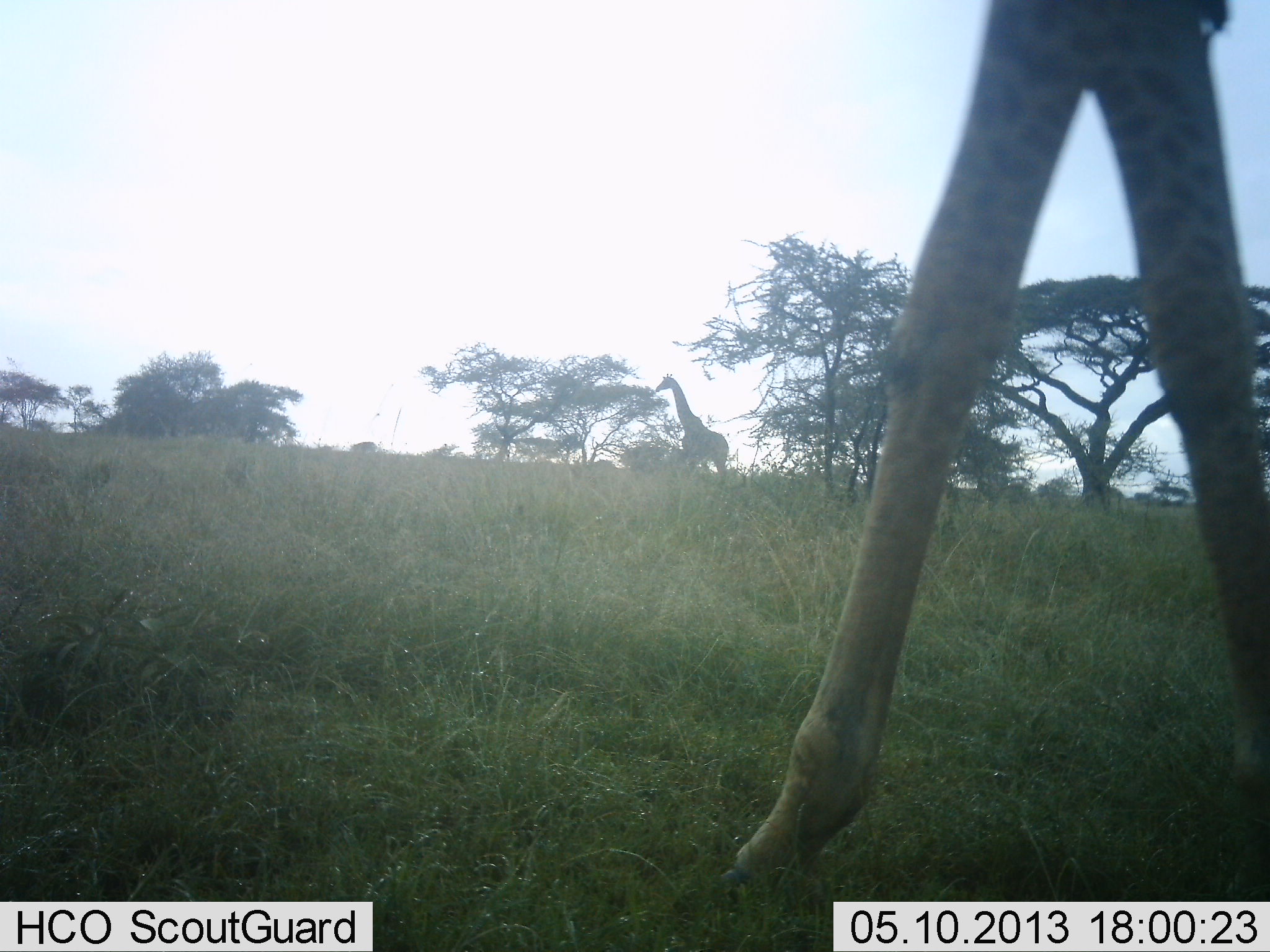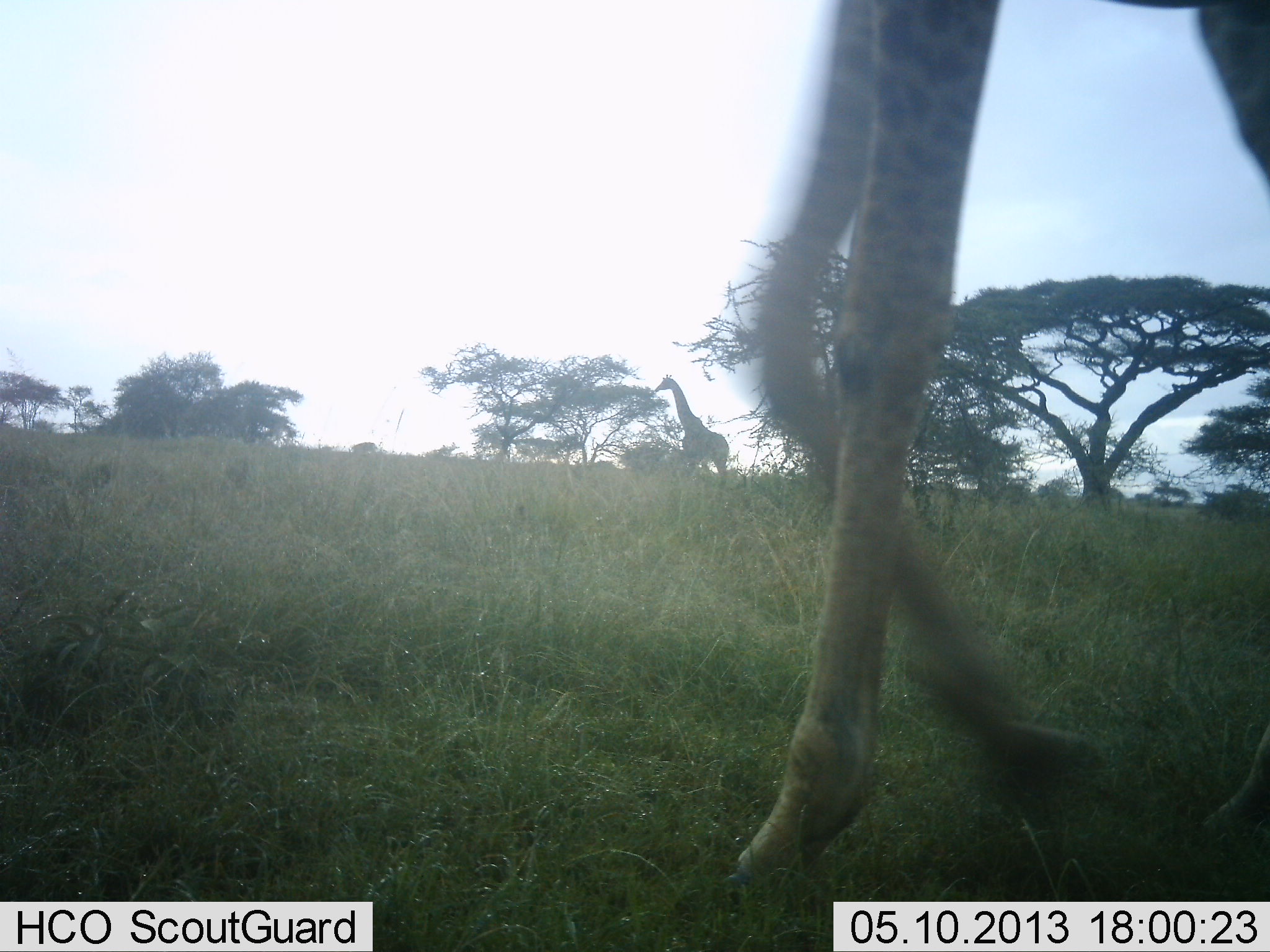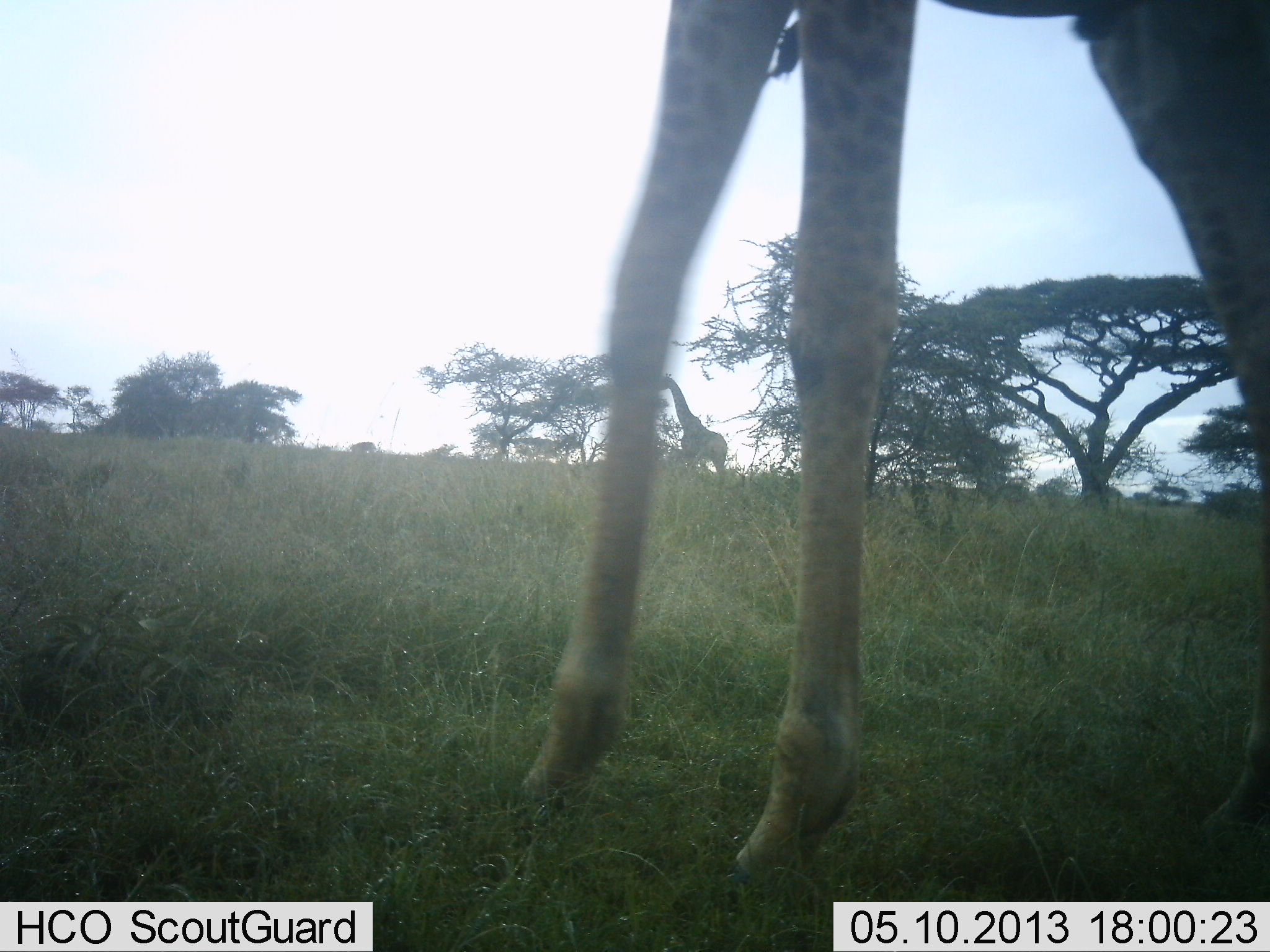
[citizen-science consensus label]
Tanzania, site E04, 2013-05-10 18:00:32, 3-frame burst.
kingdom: Animalia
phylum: Chordata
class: Mammalia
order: Artiodactyla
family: Giraffidae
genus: Giraffa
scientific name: Giraffa camelopardalis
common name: giraffe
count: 2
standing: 90%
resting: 0%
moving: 80%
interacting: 0%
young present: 0%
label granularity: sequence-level